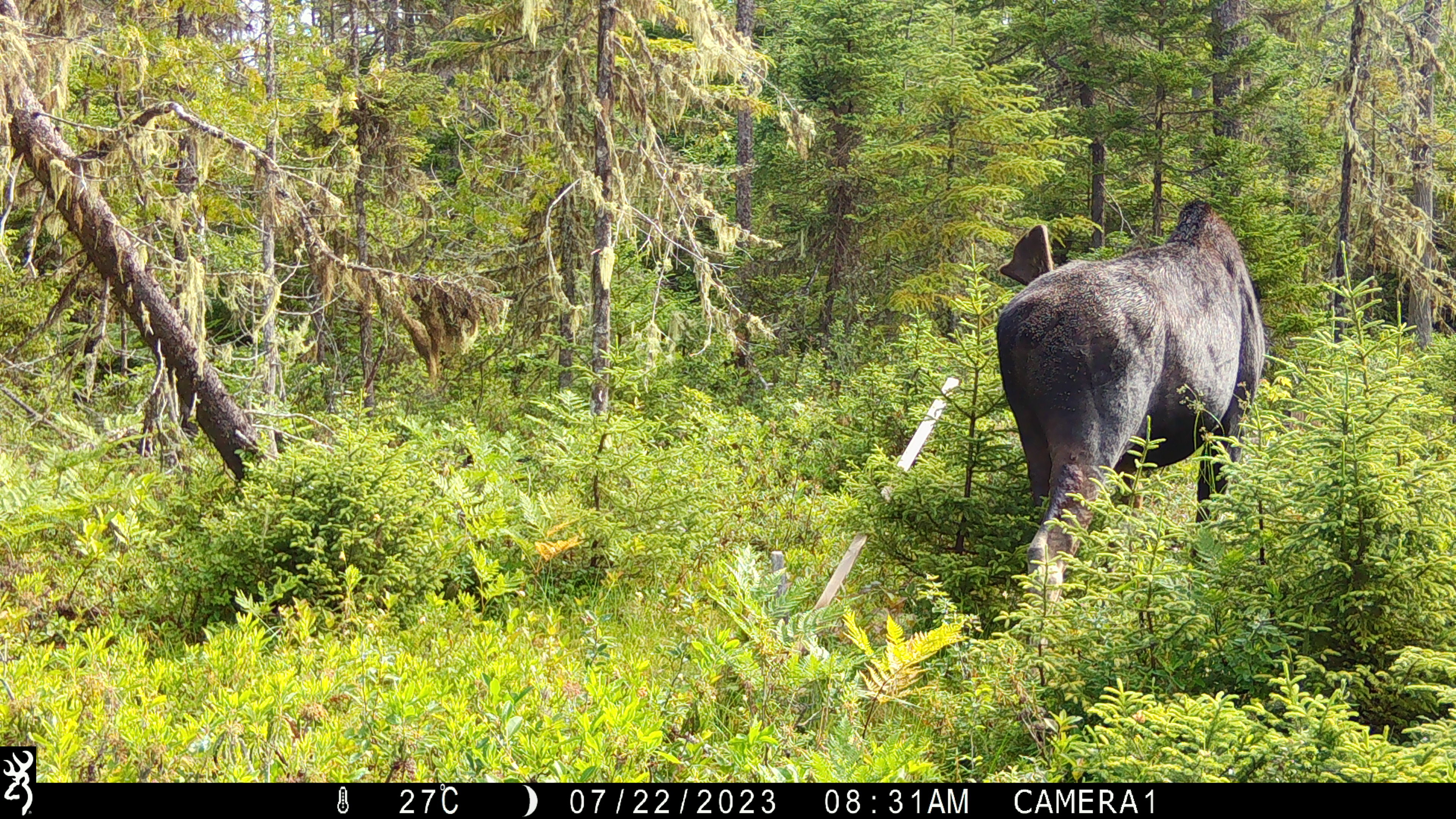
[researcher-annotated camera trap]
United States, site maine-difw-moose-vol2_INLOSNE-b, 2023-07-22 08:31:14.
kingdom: Animalia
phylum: Chordata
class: Mammalia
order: Artiodactyla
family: Cervidae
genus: Alces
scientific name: Alces alces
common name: moose